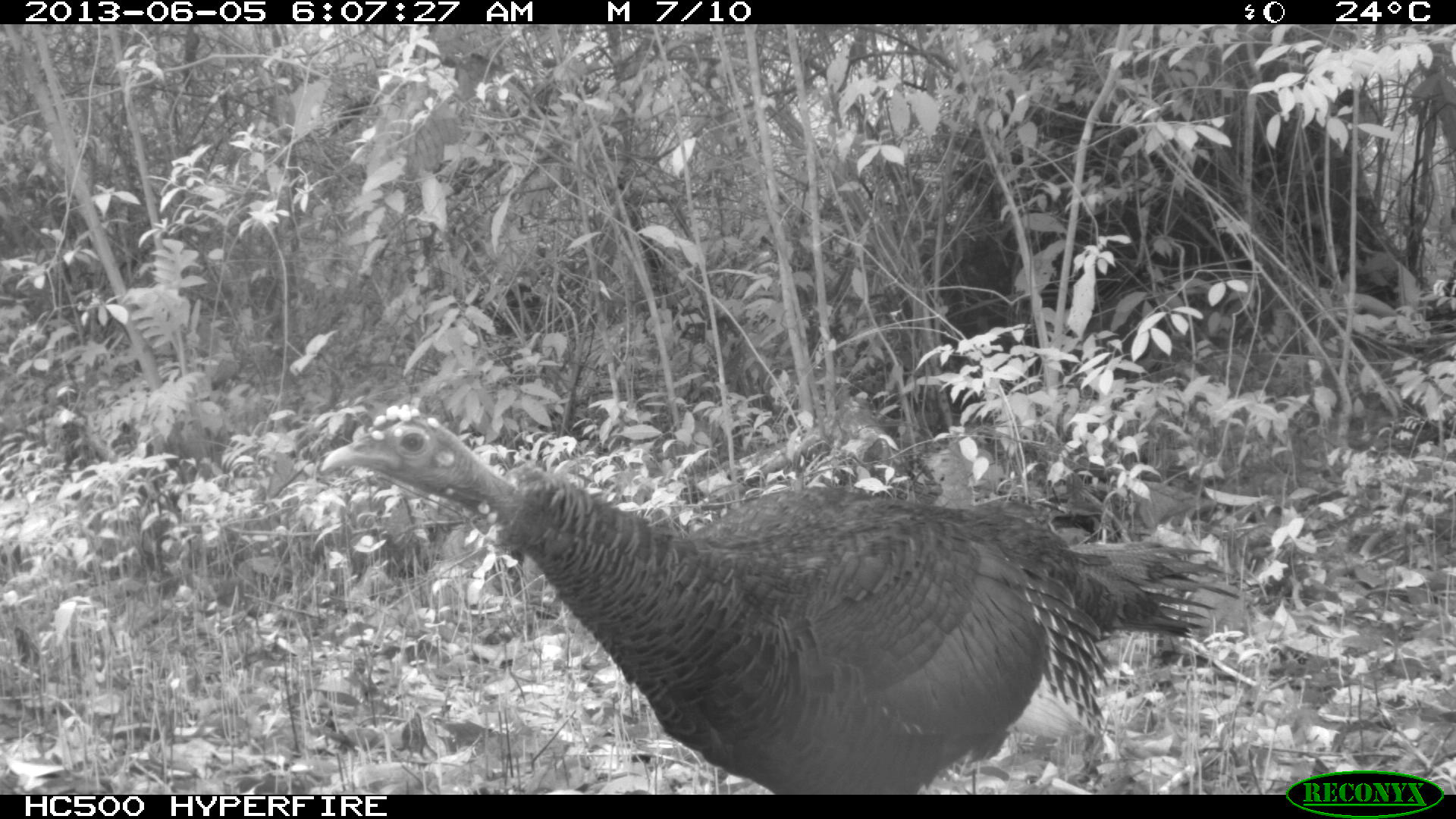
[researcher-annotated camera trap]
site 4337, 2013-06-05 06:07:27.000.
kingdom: Animalia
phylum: Chordata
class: Aves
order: Galliformes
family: Phasianidae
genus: Meleagris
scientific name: Meleagris ocellata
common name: ocellated turkey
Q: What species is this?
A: Meleagris ocellata (ocellated turkey).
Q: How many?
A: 1.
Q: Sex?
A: Female.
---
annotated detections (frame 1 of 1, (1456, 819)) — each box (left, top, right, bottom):
meleagris ocellata: (320, 402, 1239, 793)